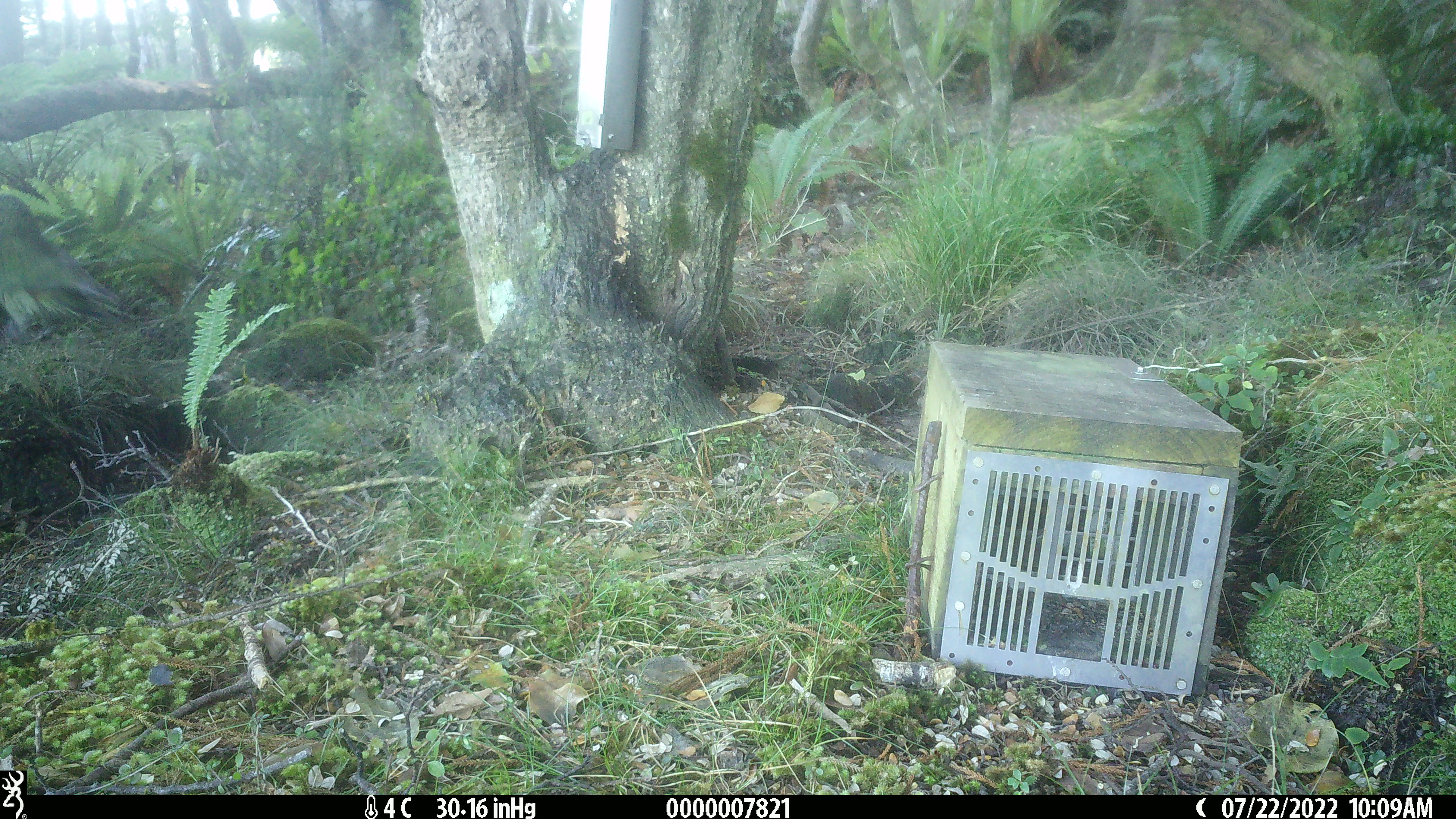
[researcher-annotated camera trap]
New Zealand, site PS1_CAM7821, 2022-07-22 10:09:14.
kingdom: Animalia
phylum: Chordata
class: Aves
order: Psittaciformes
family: Strigopidae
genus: Nestor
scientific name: Nestor notabilis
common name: kea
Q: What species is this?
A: Kea (Nestor notabilis).